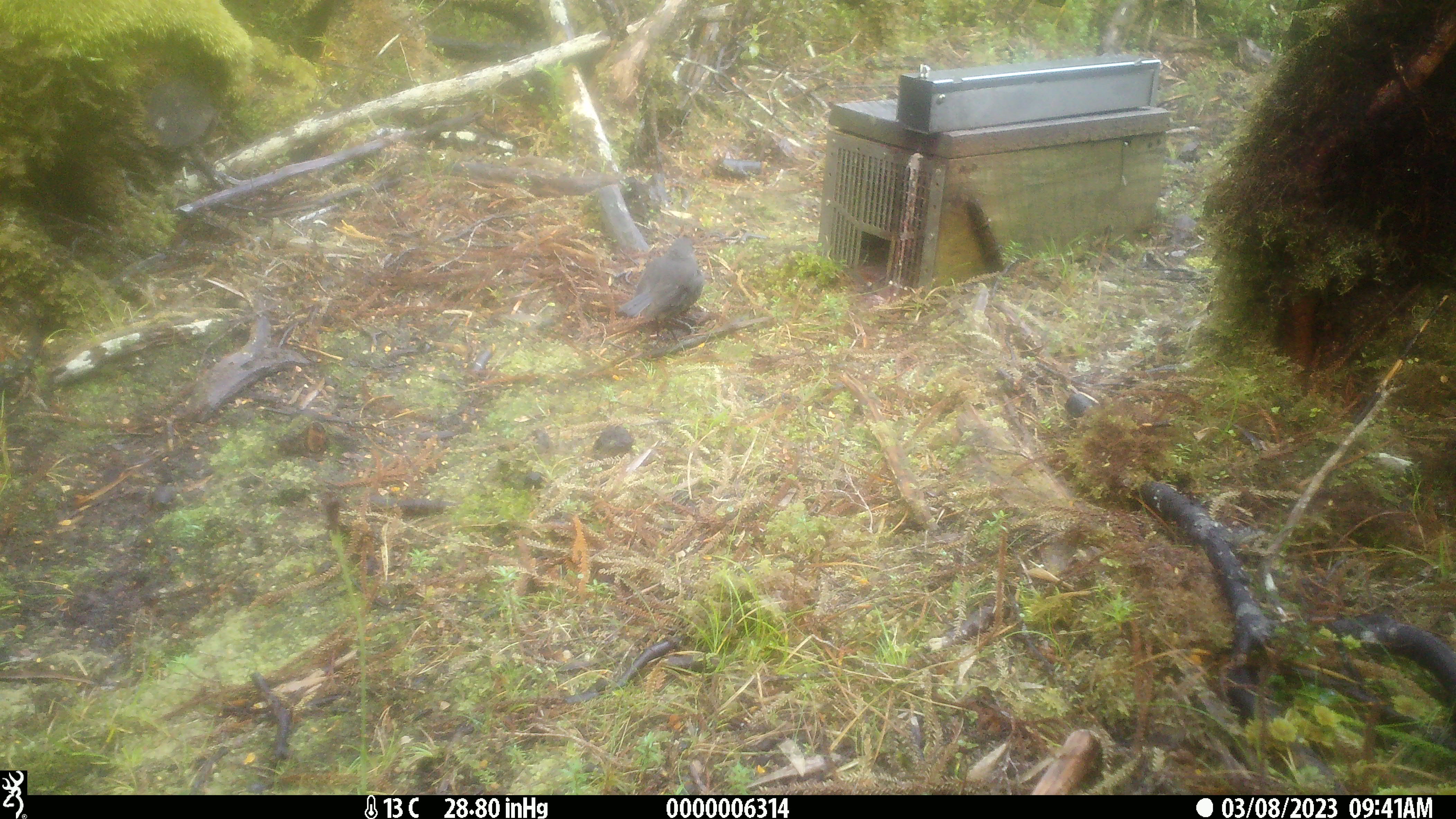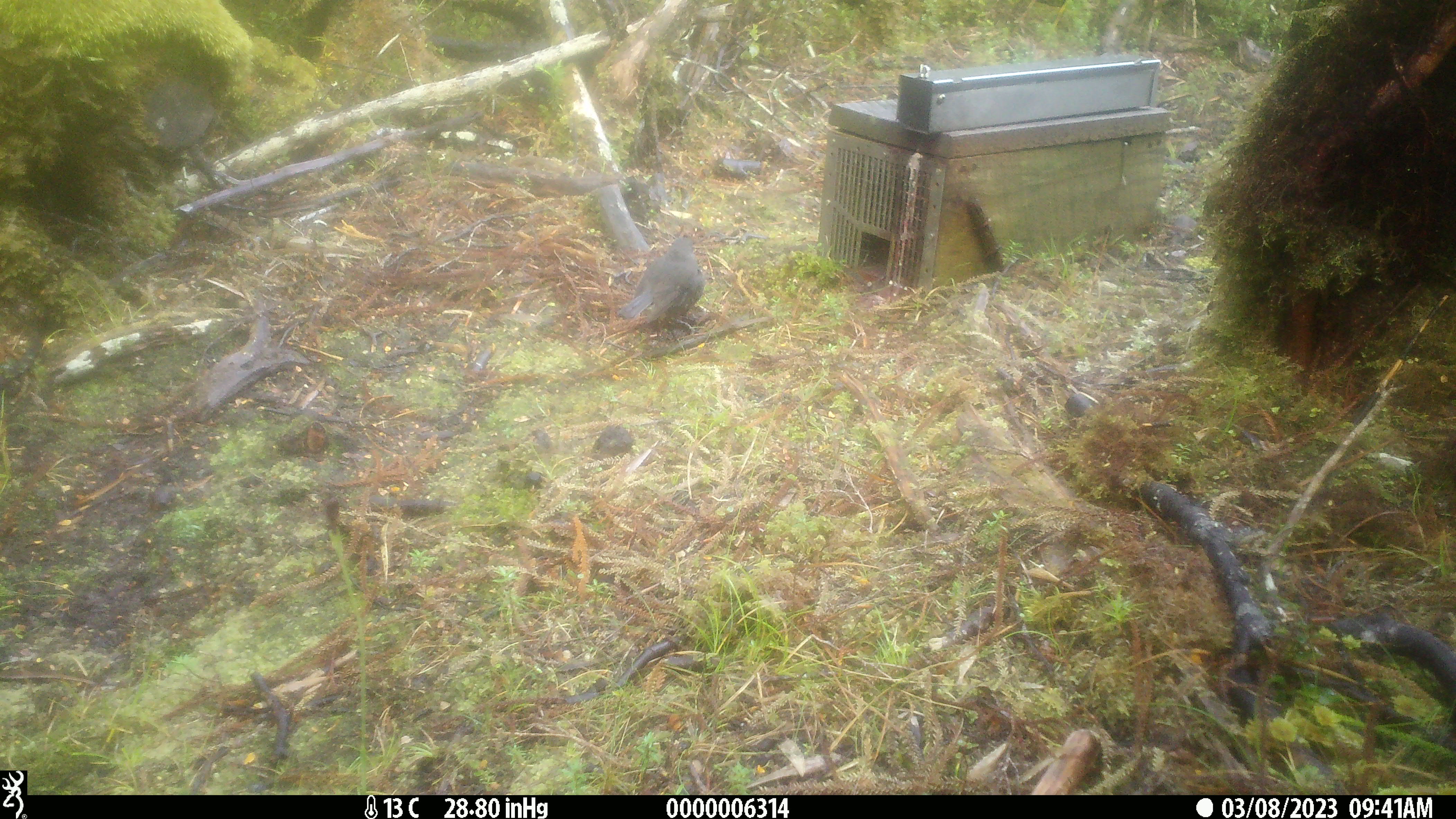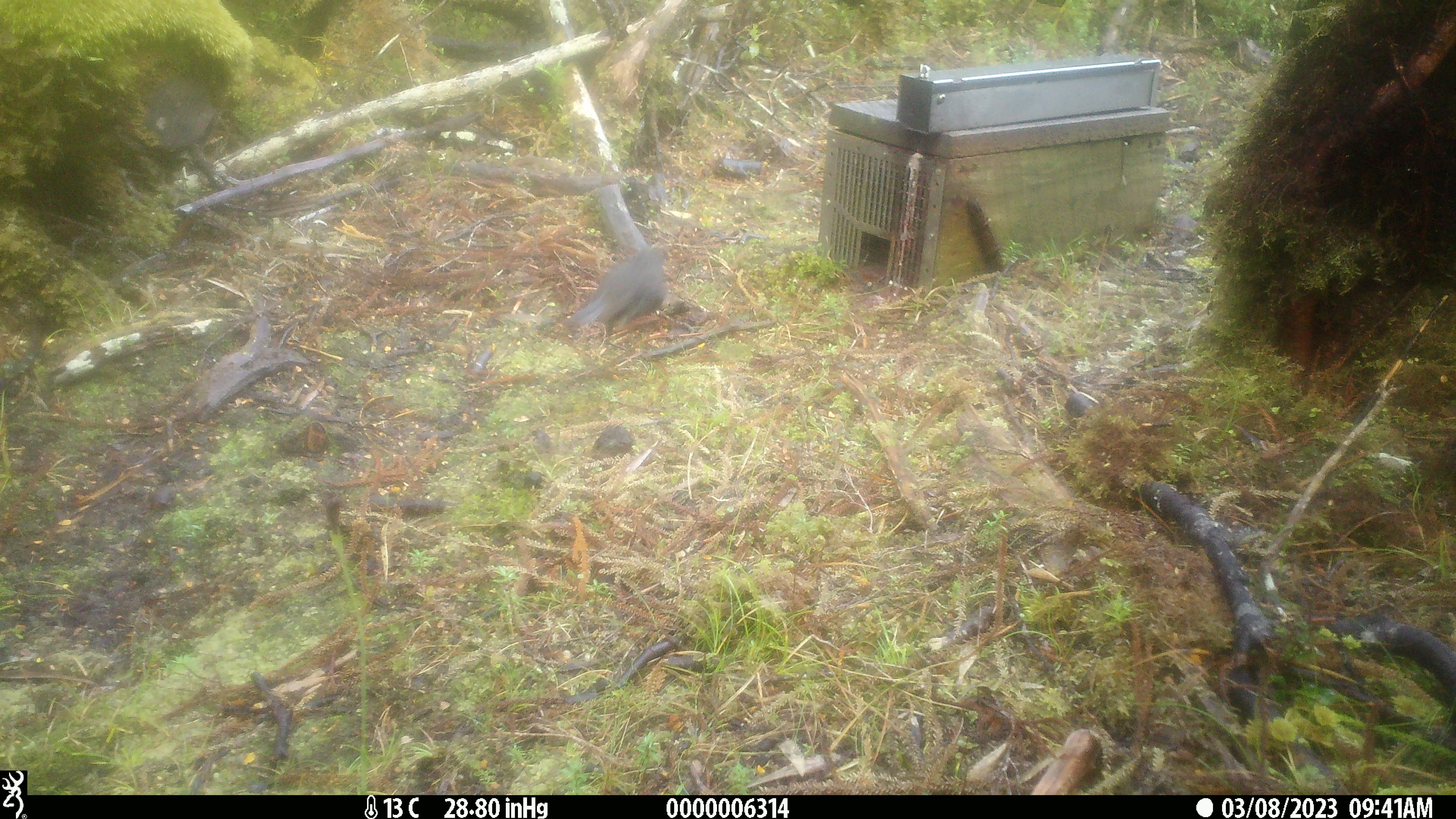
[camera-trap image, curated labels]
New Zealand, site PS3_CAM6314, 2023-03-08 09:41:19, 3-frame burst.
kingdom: Animalia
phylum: Chordata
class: Aves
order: Passeriformes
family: Petroicidae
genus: Petroica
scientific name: Petroica australis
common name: new zealand robin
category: robin